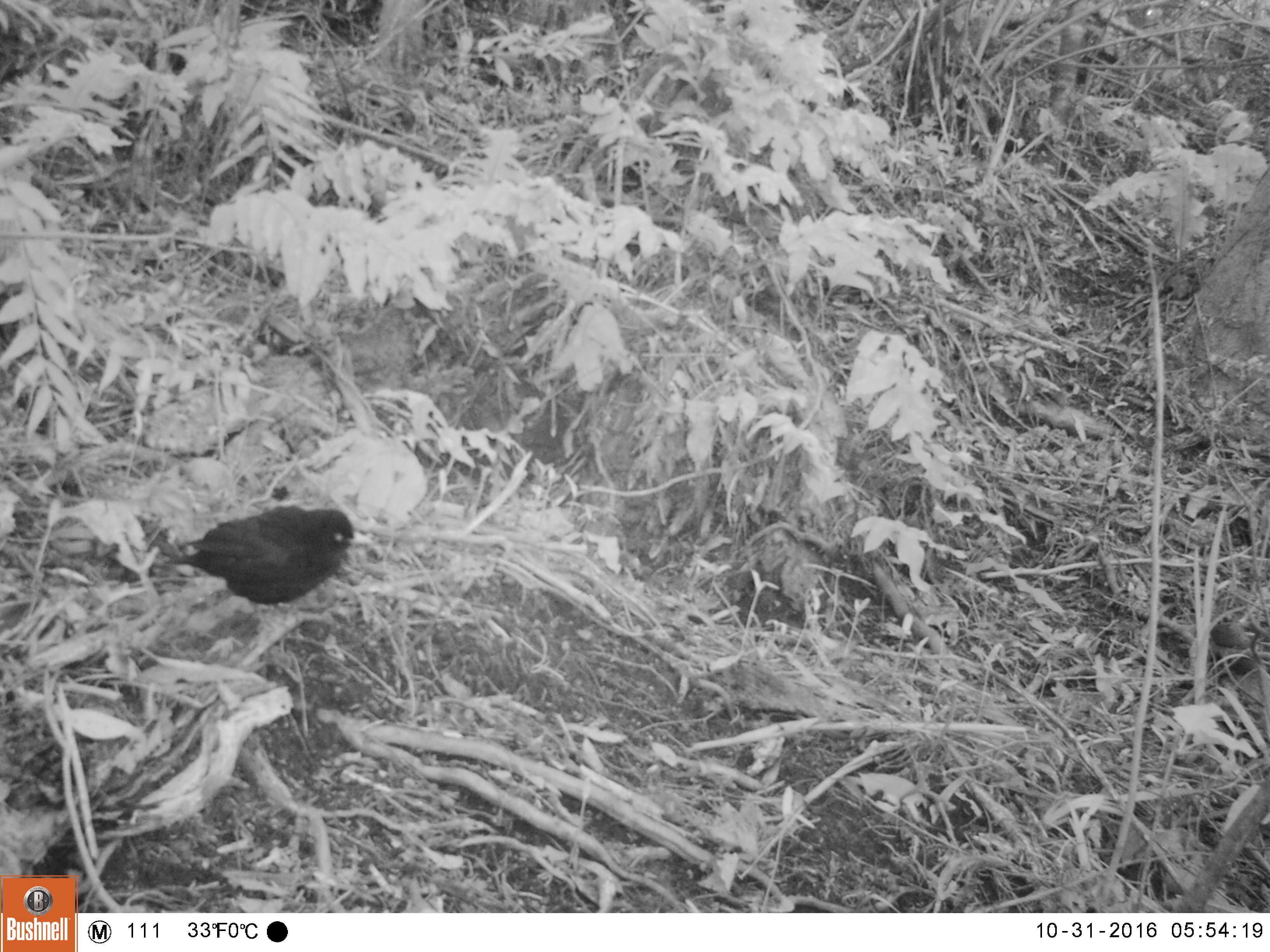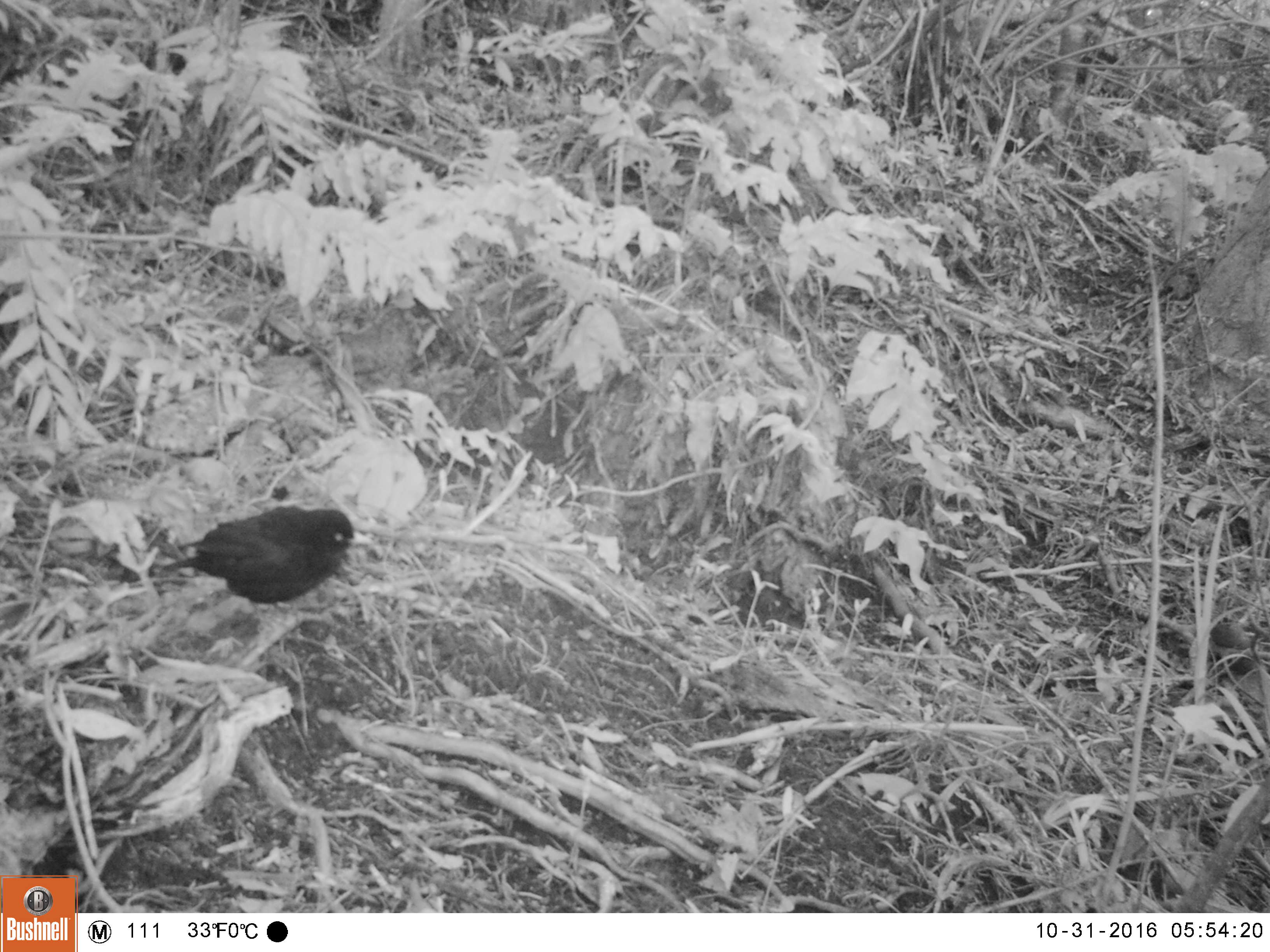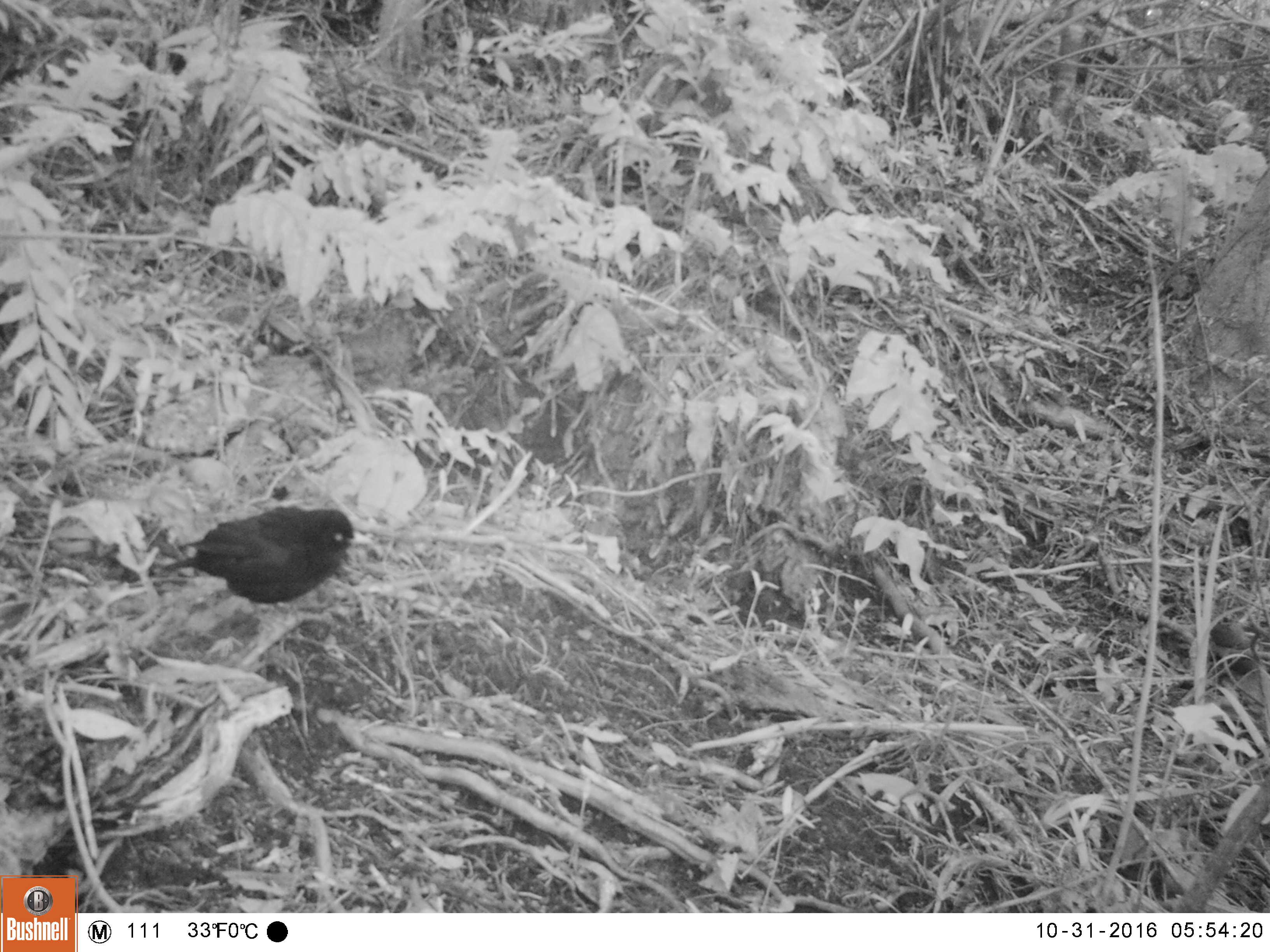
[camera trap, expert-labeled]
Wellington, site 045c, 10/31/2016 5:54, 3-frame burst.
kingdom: Animalia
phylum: Chordata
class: Aves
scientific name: Aves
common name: bird